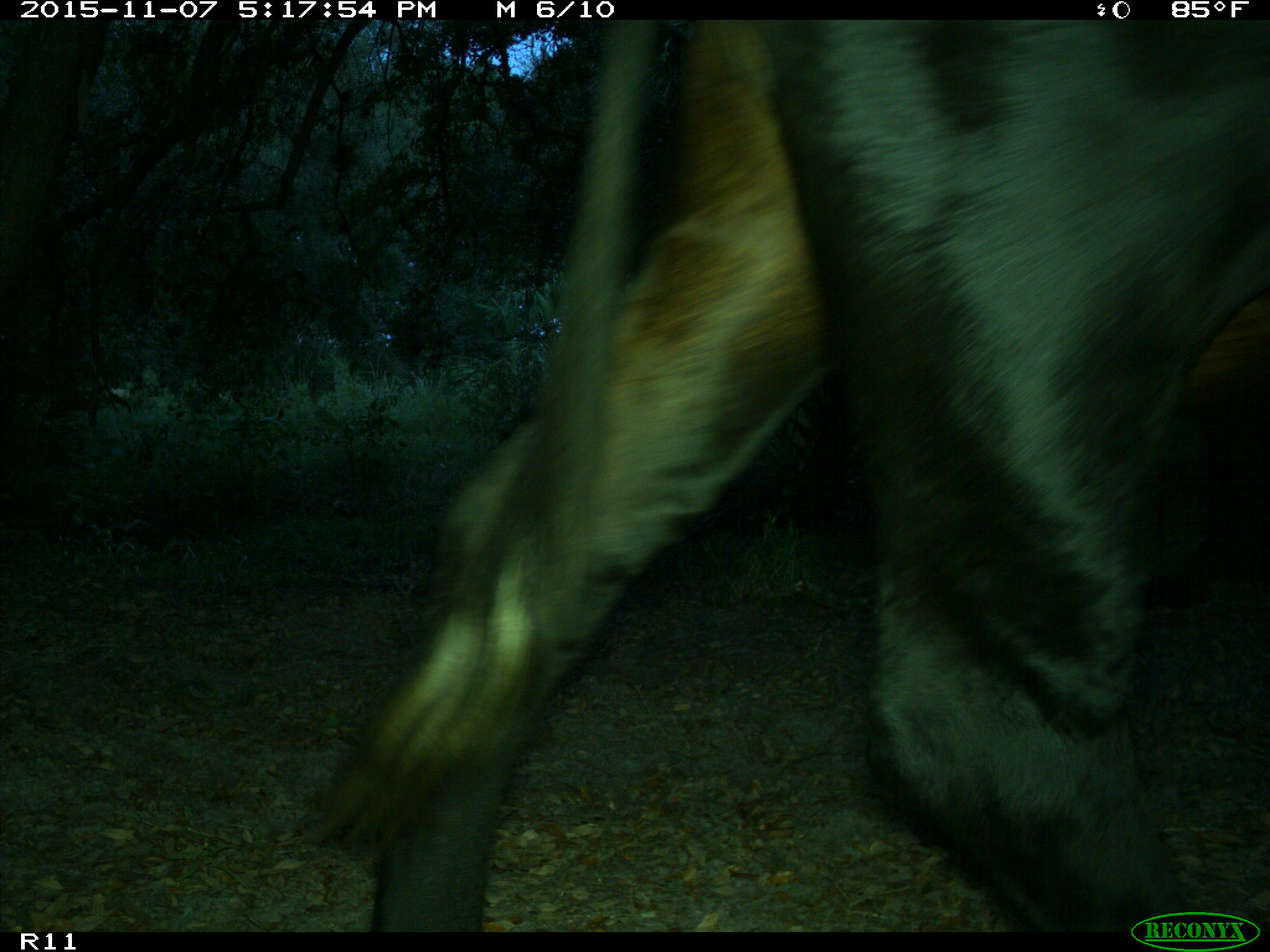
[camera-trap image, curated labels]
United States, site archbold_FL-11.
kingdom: Animalia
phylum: Chordata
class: Mammalia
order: Artiodactyla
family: Bovidae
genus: Bos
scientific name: Bos taurus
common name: domestic cow